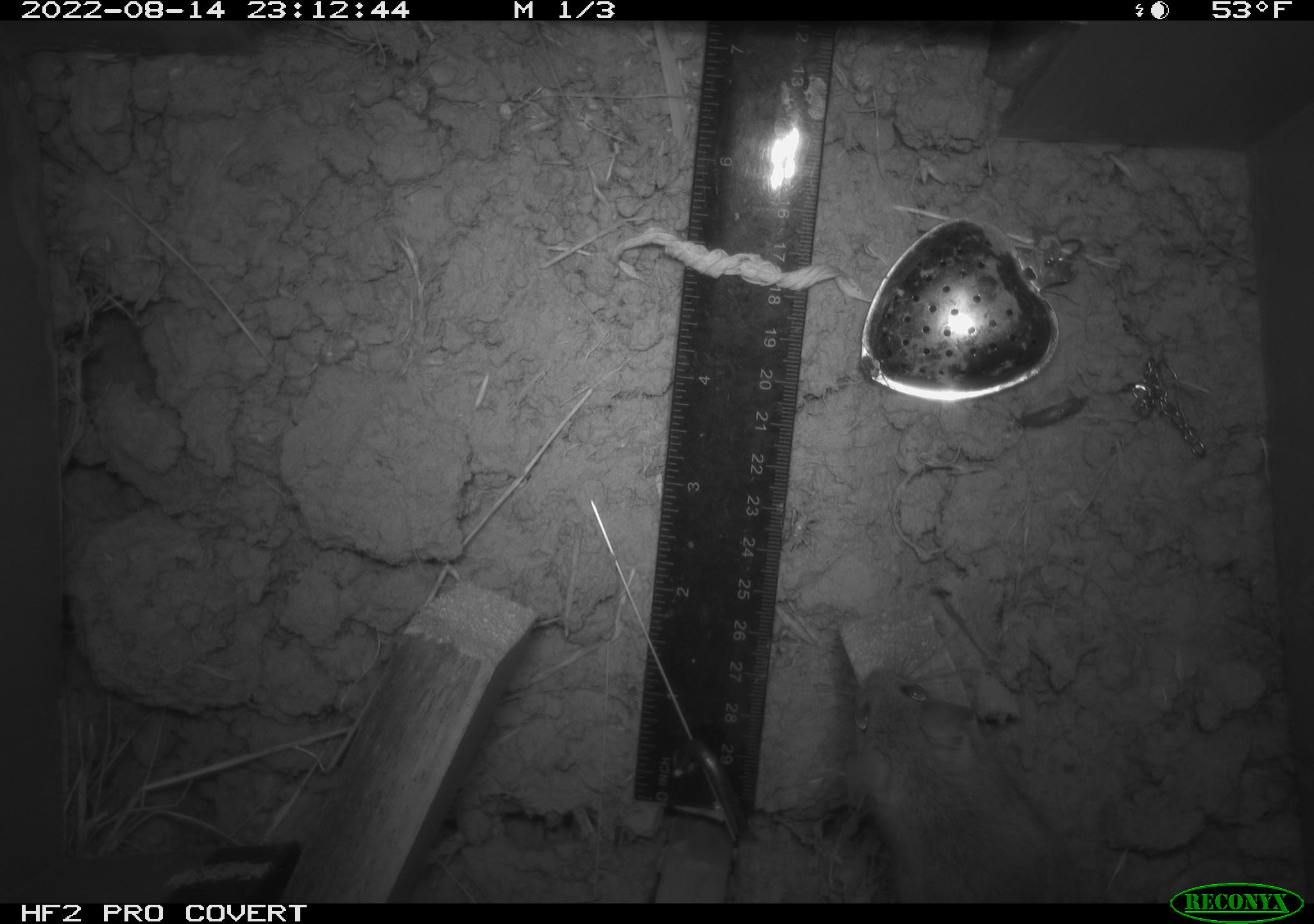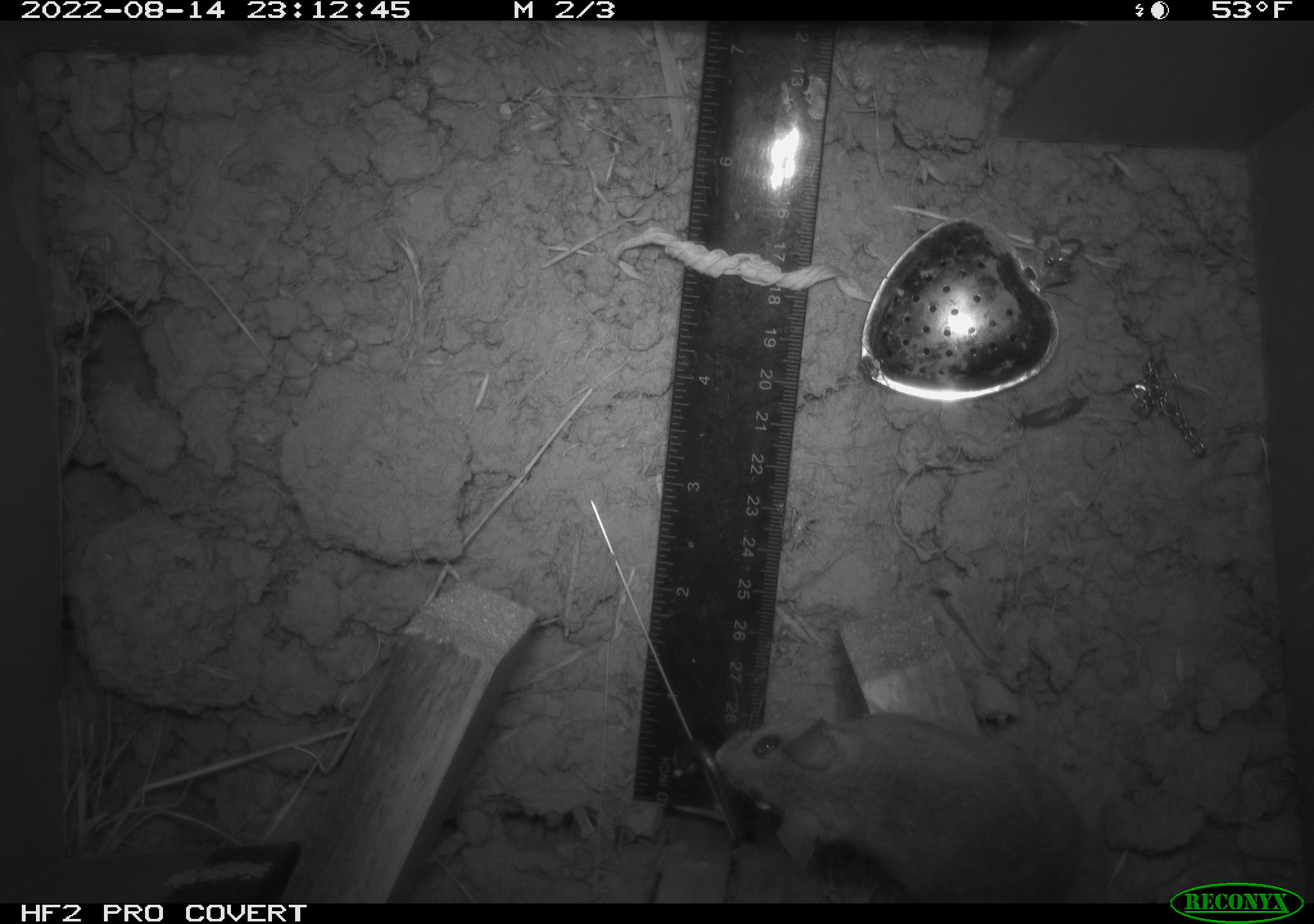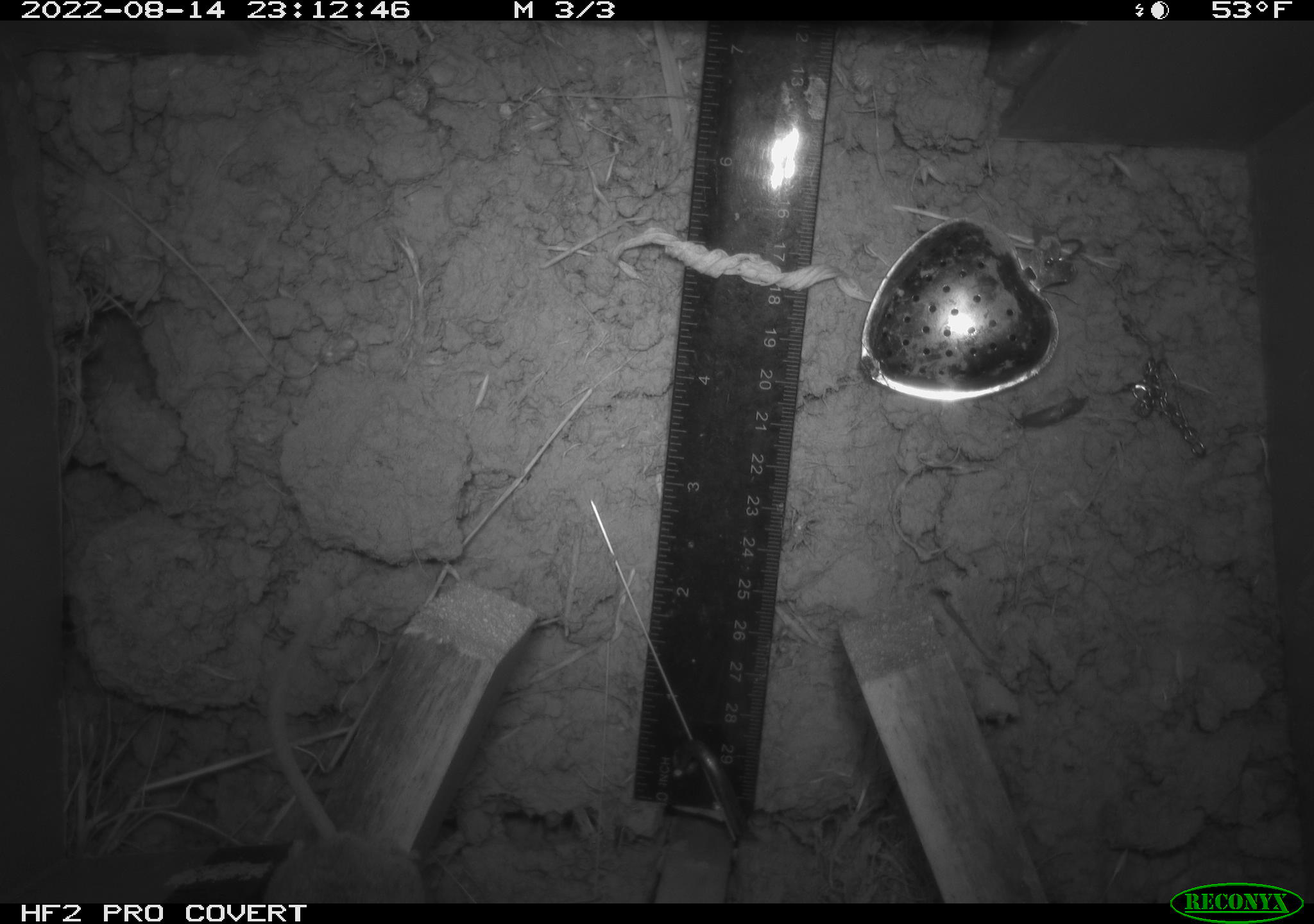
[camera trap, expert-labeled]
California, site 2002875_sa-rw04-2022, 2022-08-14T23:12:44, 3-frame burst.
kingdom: Animalia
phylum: Chordata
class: Mammalia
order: Rodentia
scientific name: Rodentia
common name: mouse species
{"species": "mouse species (Rodentia)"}